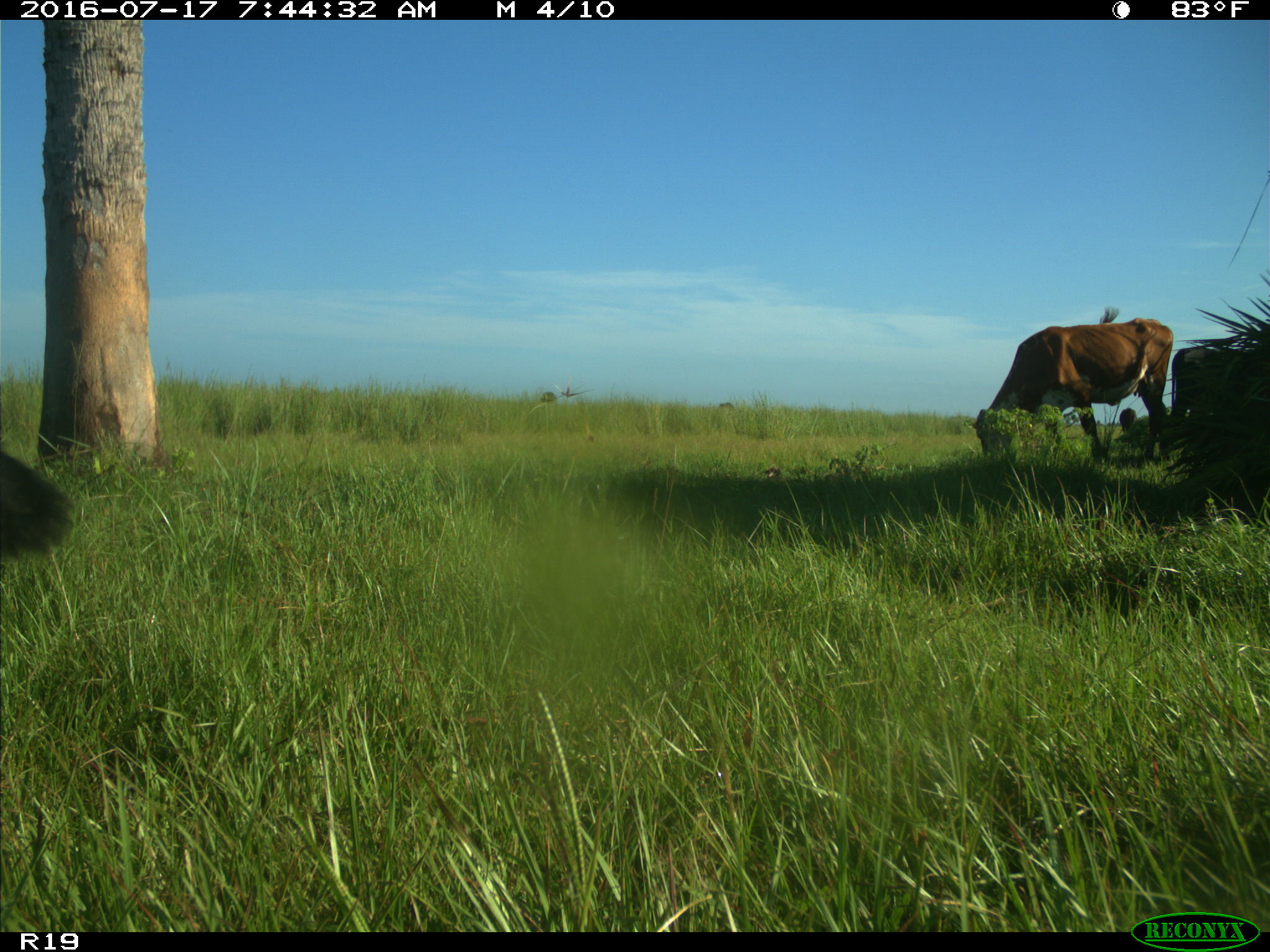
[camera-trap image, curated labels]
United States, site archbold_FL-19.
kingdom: Animalia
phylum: Chordata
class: Mammalia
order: Artiodactyla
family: Bovidae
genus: Bos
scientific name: Bos taurus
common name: domestic cow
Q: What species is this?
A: Bos taurus (domestic cow).